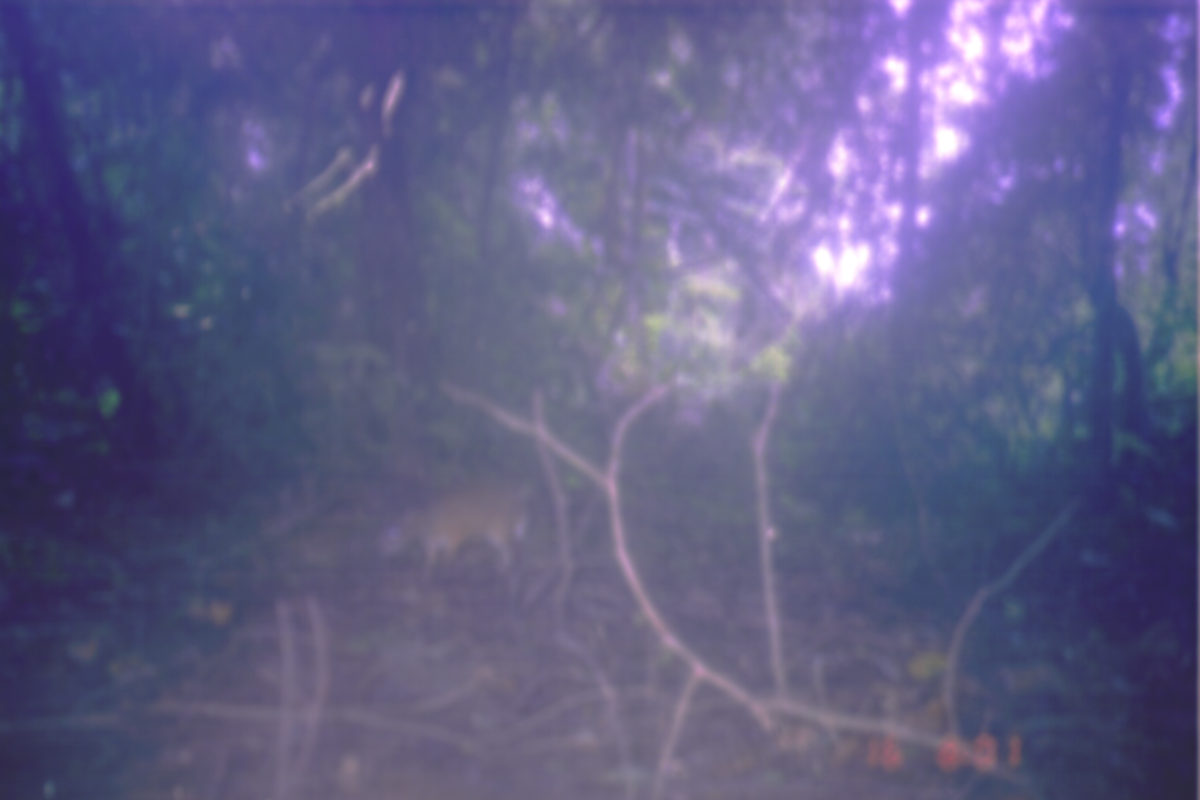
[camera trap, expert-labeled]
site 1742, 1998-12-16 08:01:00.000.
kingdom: Animalia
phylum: Chordata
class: Mammalia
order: Artiodactyla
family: Tragulidae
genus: Tragulus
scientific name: Tragulus javanicus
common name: javan chevrotain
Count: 1.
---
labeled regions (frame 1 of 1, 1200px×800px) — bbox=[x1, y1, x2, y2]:
tragulus javanicus: bbox=[368, 467, 545, 587]